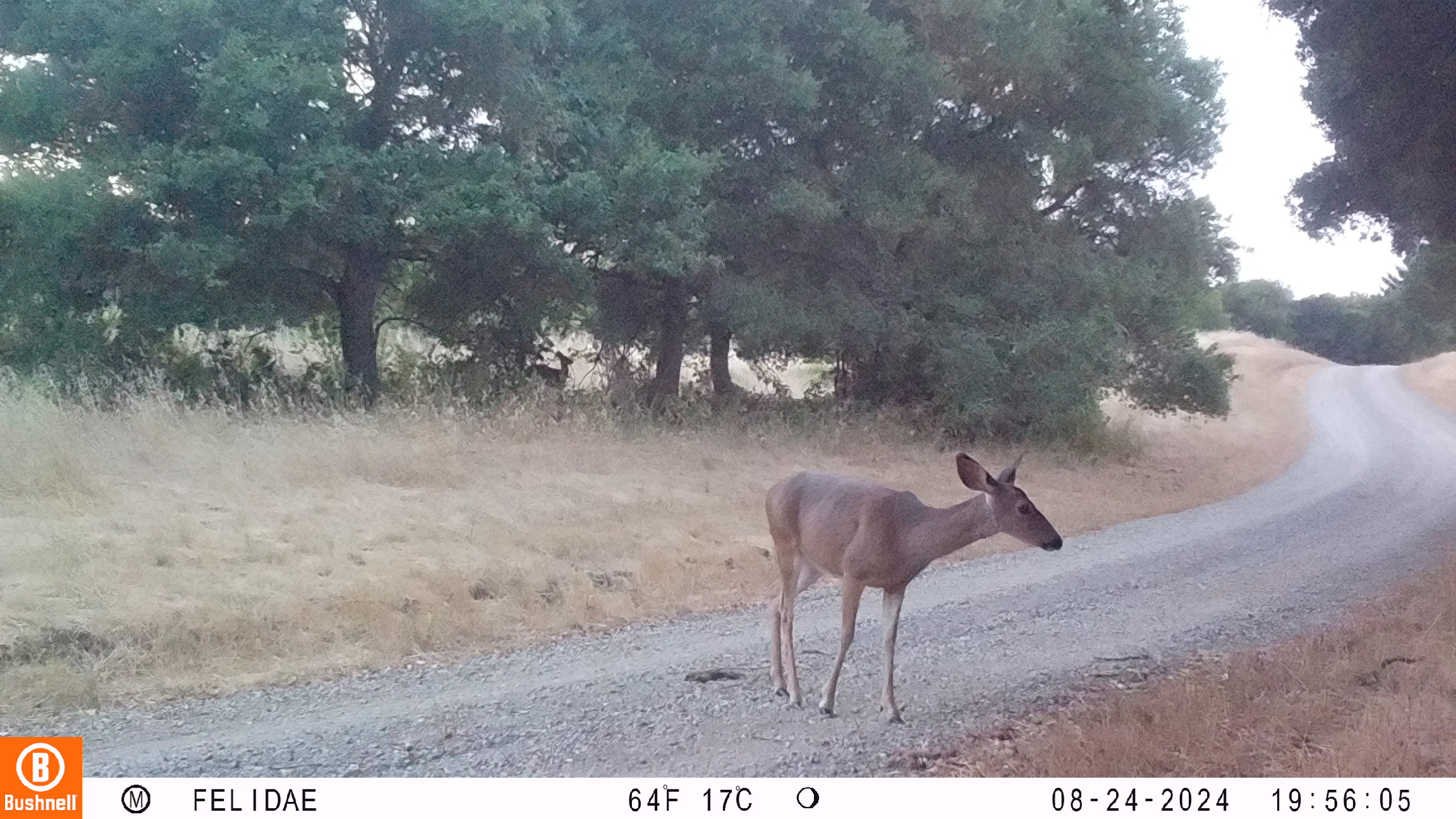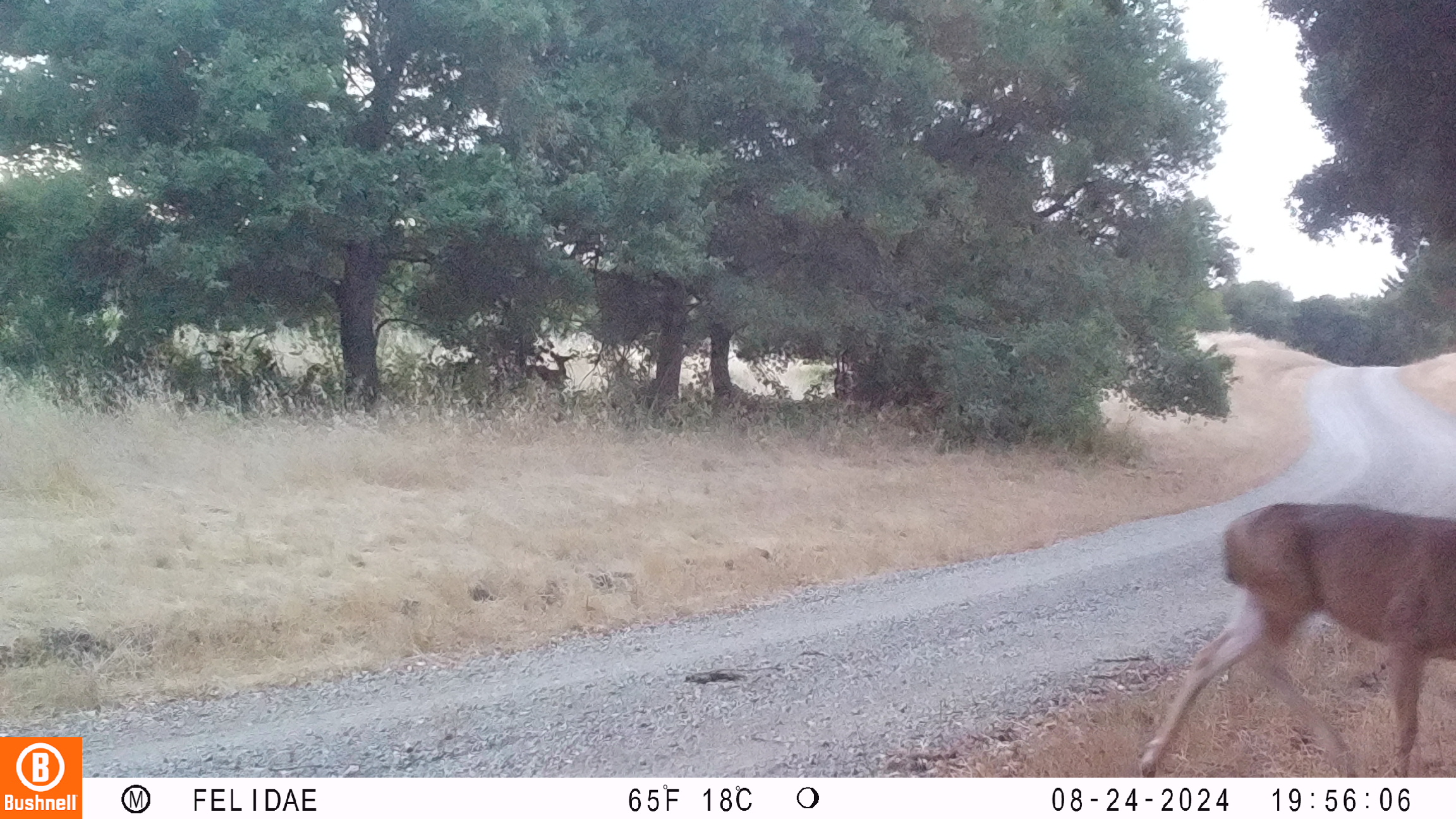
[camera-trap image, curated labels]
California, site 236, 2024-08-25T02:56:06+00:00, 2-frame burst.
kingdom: Animalia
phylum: Chordata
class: Mammalia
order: Artiodactyla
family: Cervidae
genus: Odocoileus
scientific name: Odocoileus hemionus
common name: mule deer